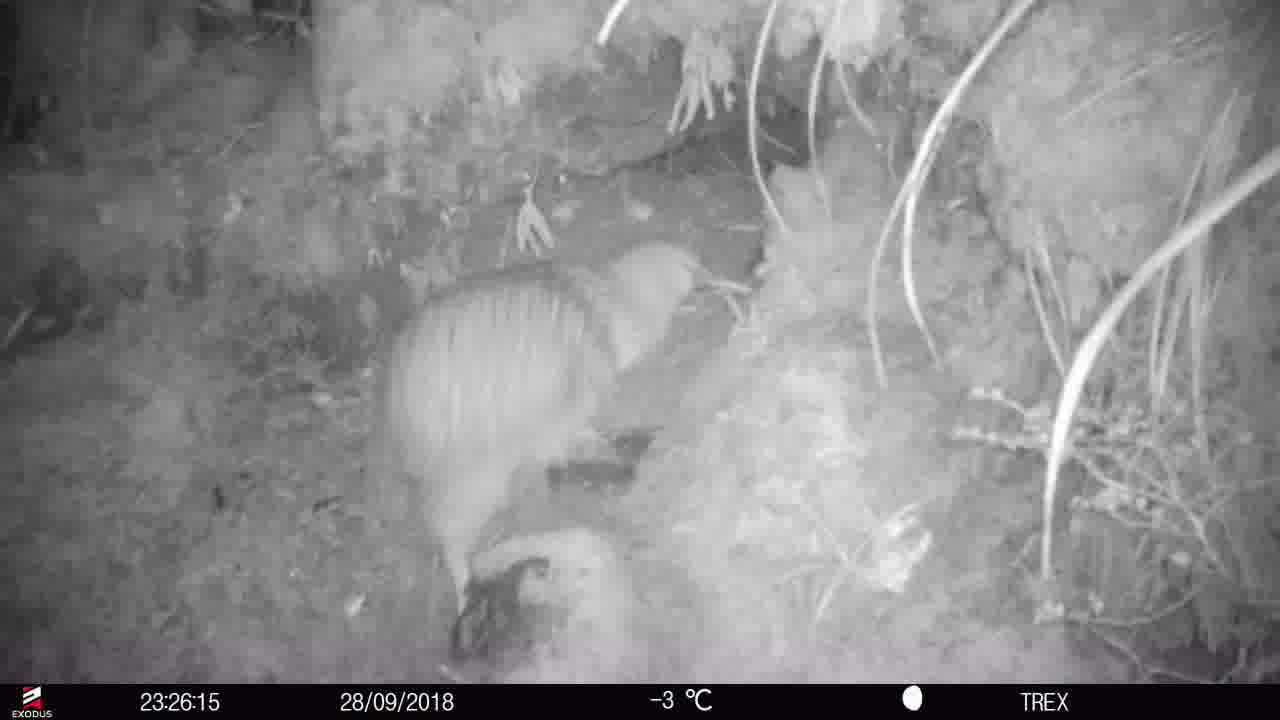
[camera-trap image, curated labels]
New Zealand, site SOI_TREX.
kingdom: Animalia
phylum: Chordata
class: Aves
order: Apterygiformes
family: Apterygidae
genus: Apteryx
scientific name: Apteryx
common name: kiwi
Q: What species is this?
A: Kiwi (Apteryx).